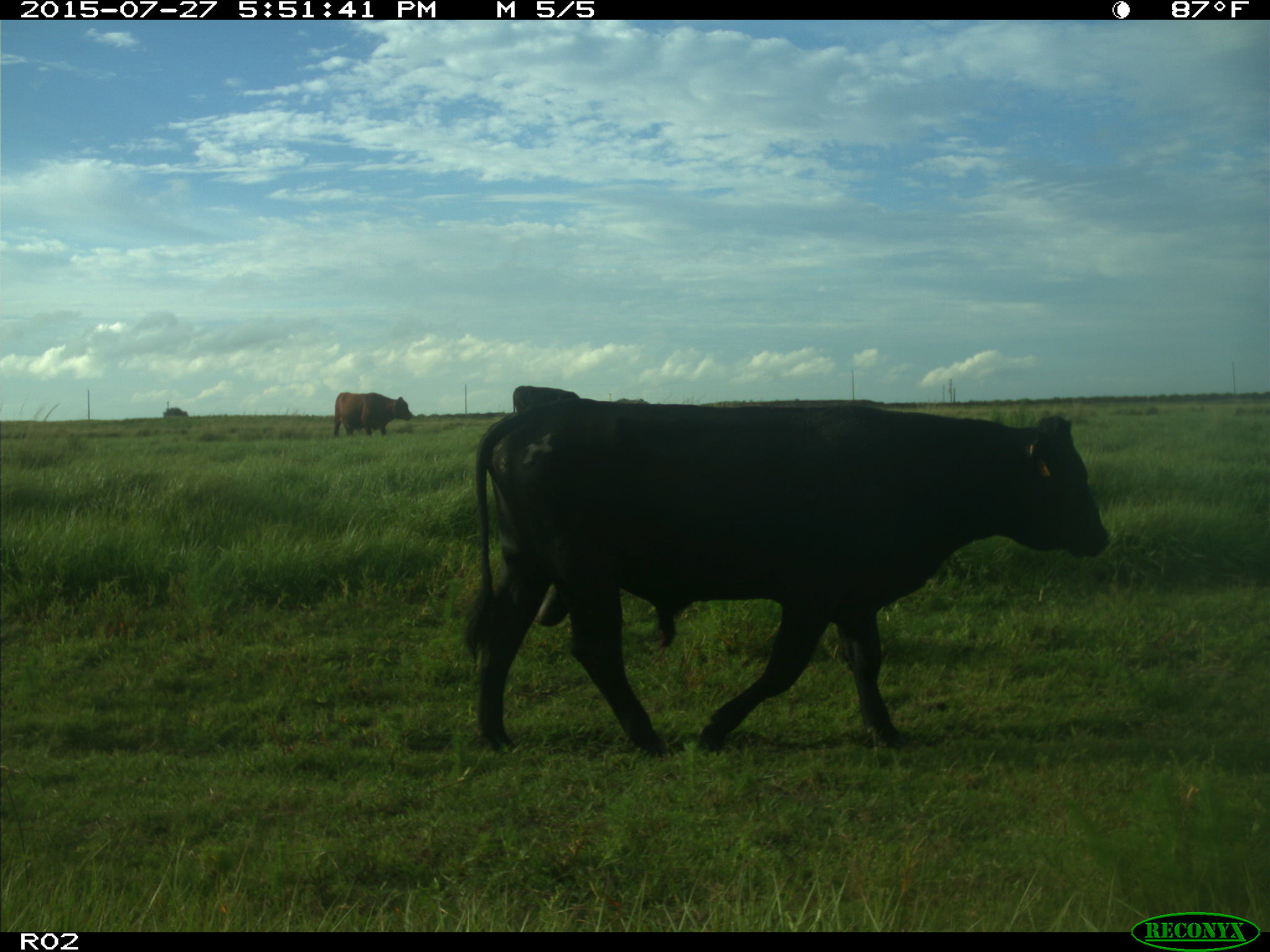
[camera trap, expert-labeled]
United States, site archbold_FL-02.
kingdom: Animalia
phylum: Chordata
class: Mammalia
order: Artiodactyla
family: Bovidae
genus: Bos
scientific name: Bos taurus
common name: domestic cow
Bos taurus (domestic cow).